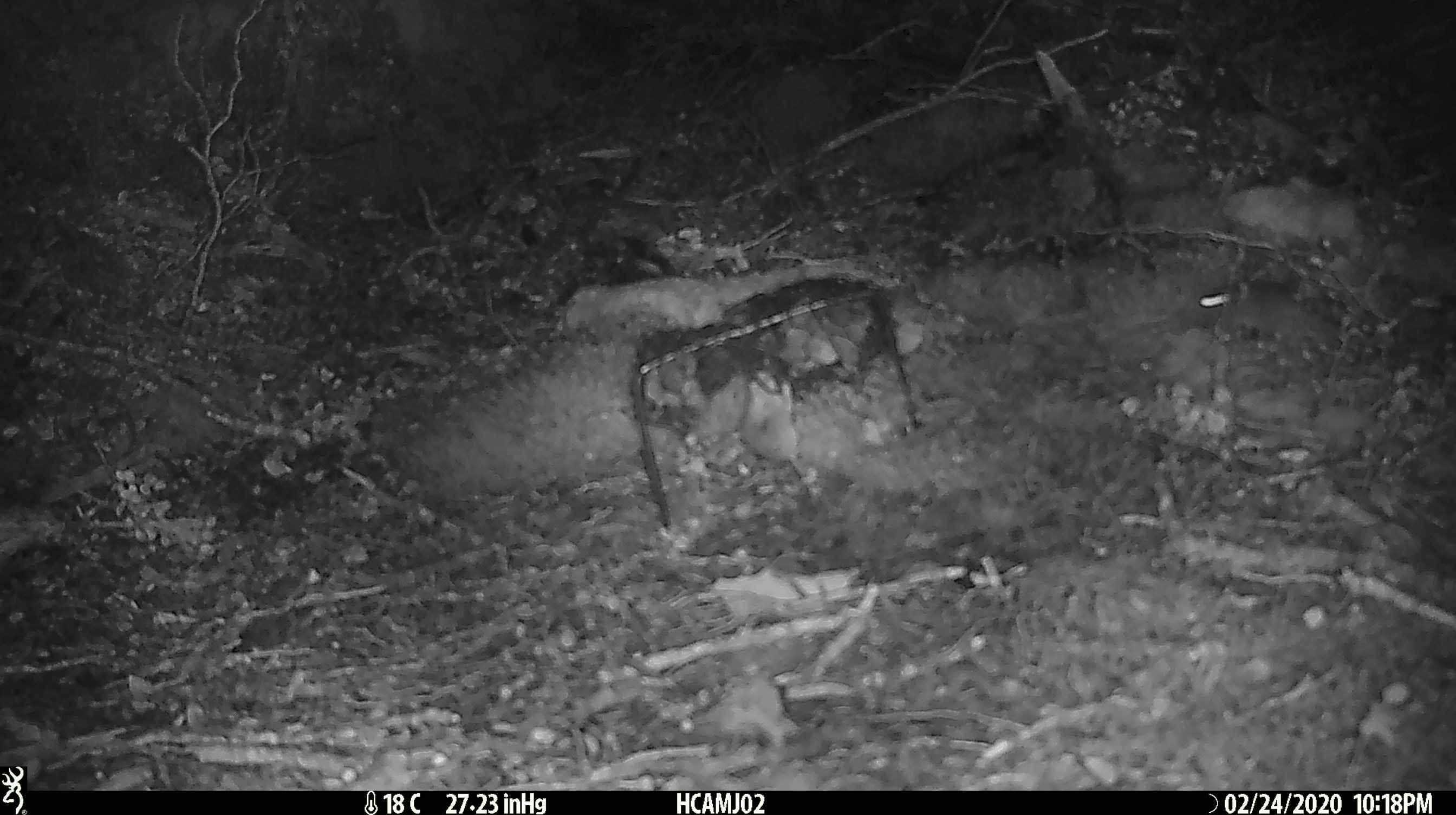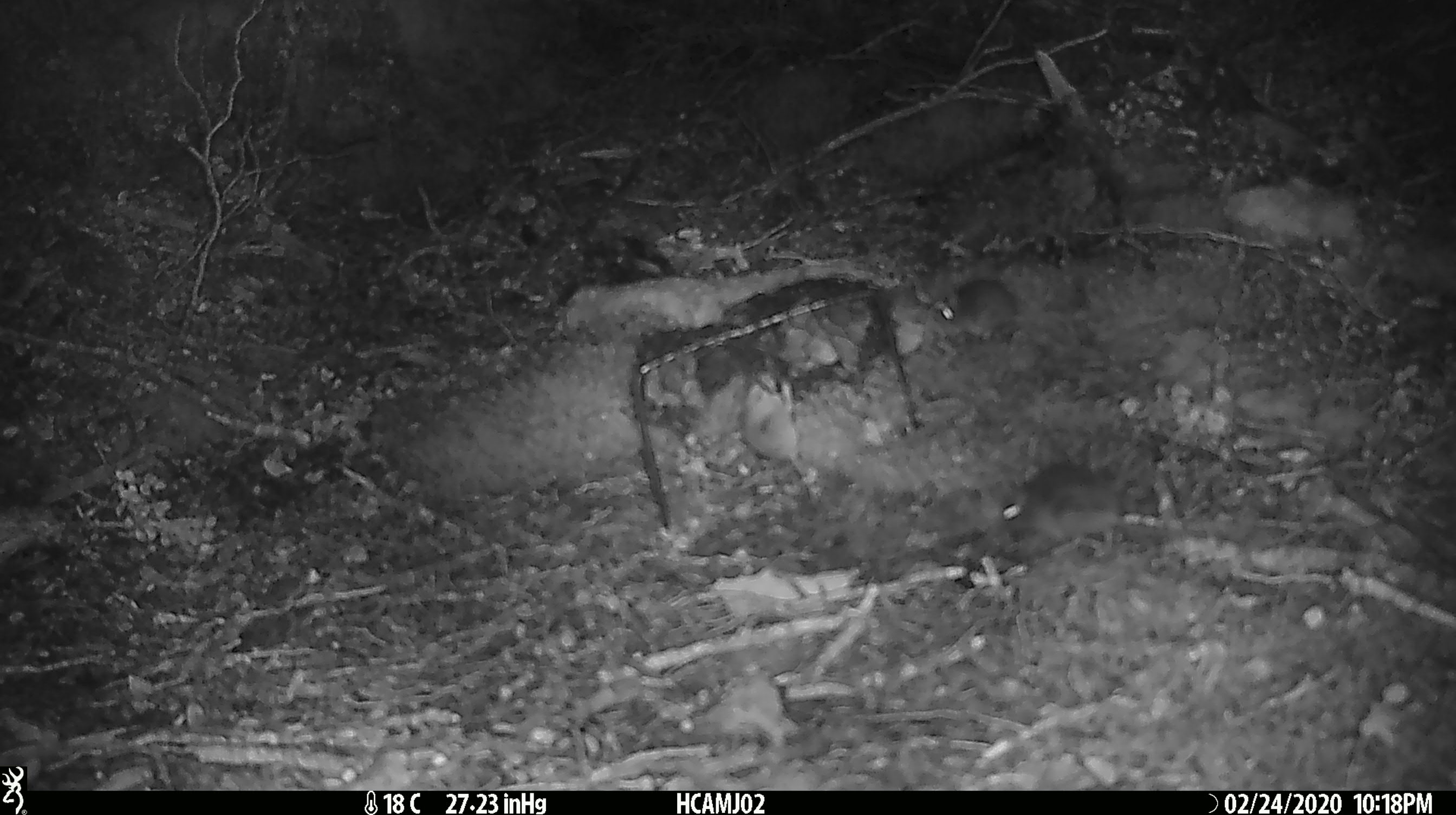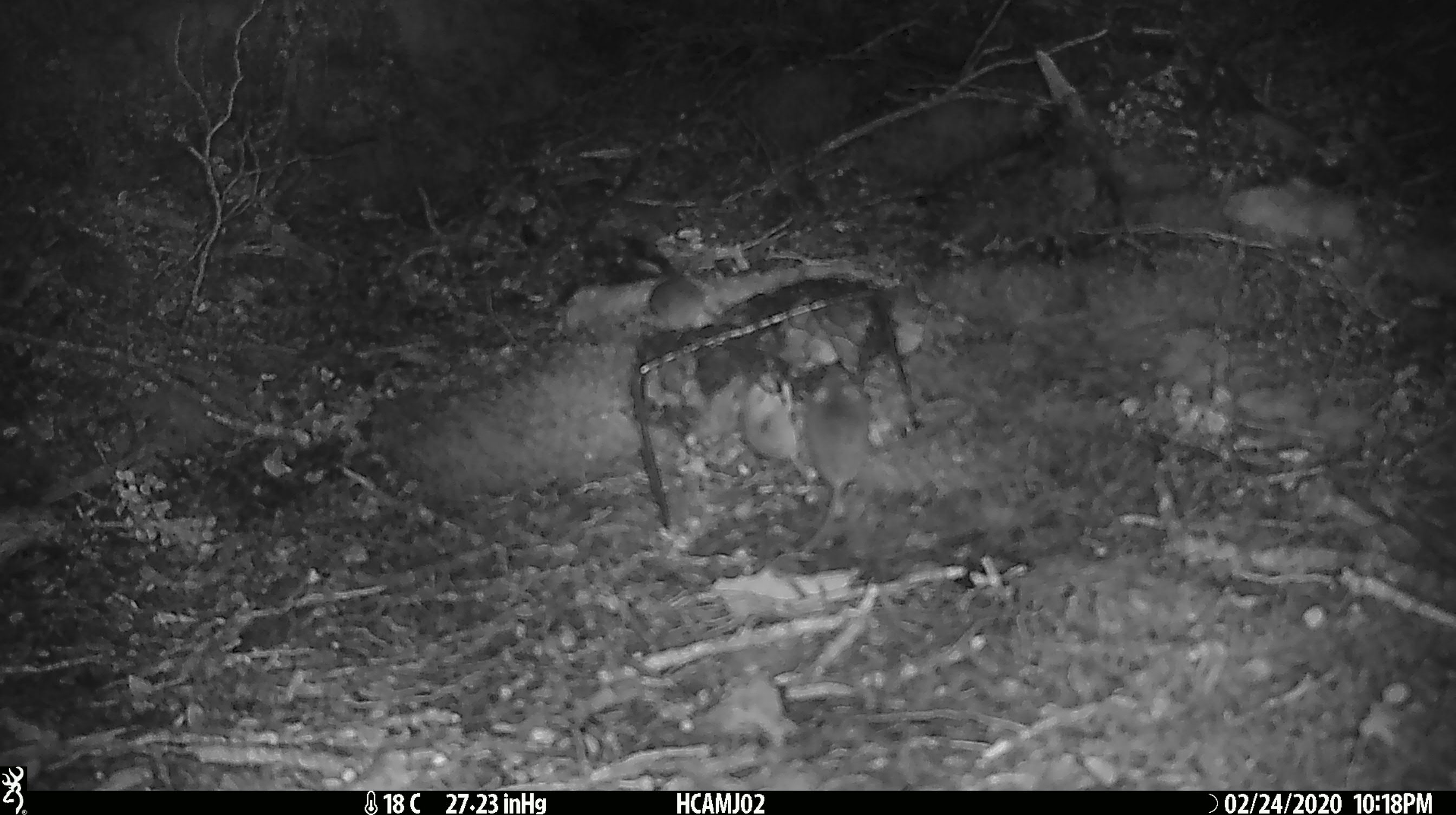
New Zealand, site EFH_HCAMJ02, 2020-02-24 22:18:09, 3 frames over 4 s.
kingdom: Animalia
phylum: Chordata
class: Mammalia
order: Rodentia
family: Muridae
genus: Mus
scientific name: Mus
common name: mouse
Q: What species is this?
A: Mouse (Mus).